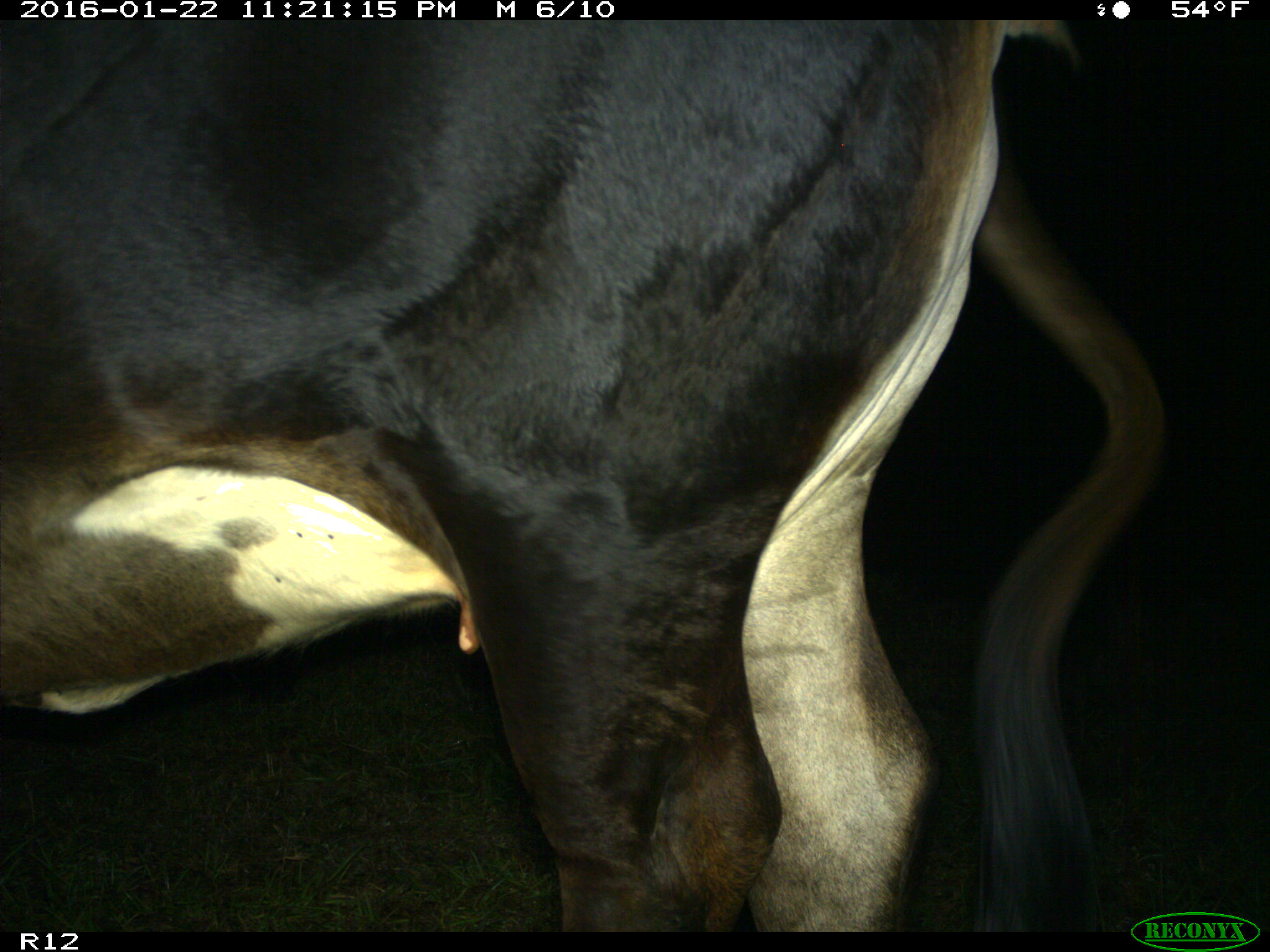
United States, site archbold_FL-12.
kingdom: Animalia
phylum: Chordata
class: Mammalia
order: Artiodactyla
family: Bovidae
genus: Bos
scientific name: Bos taurus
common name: domestic cow